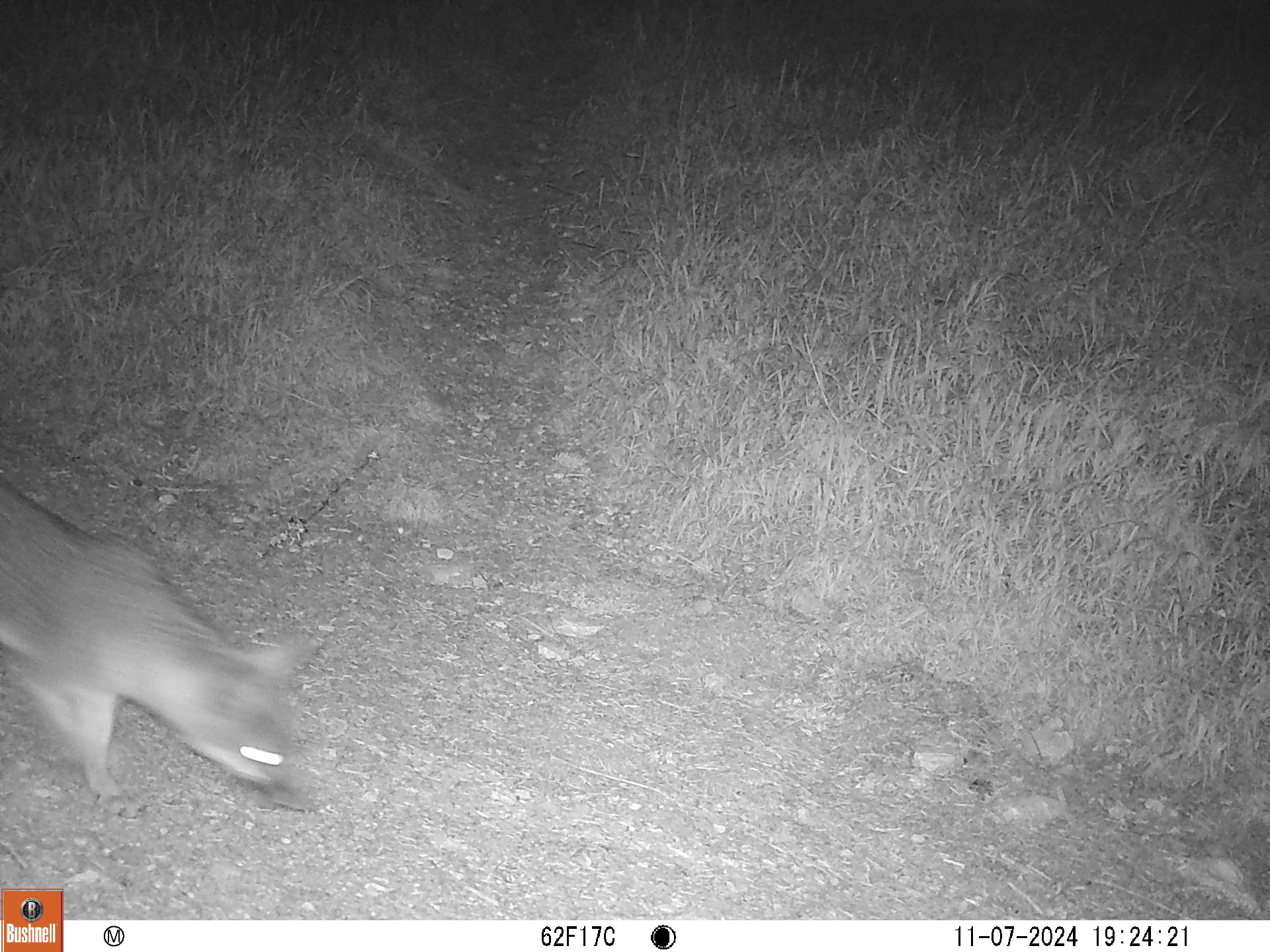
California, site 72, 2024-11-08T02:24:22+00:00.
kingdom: Animalia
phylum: Chordata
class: Mammalia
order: Carnivora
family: Canidae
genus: Urocyon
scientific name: Urocyon cinereoargenteus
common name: gray fox